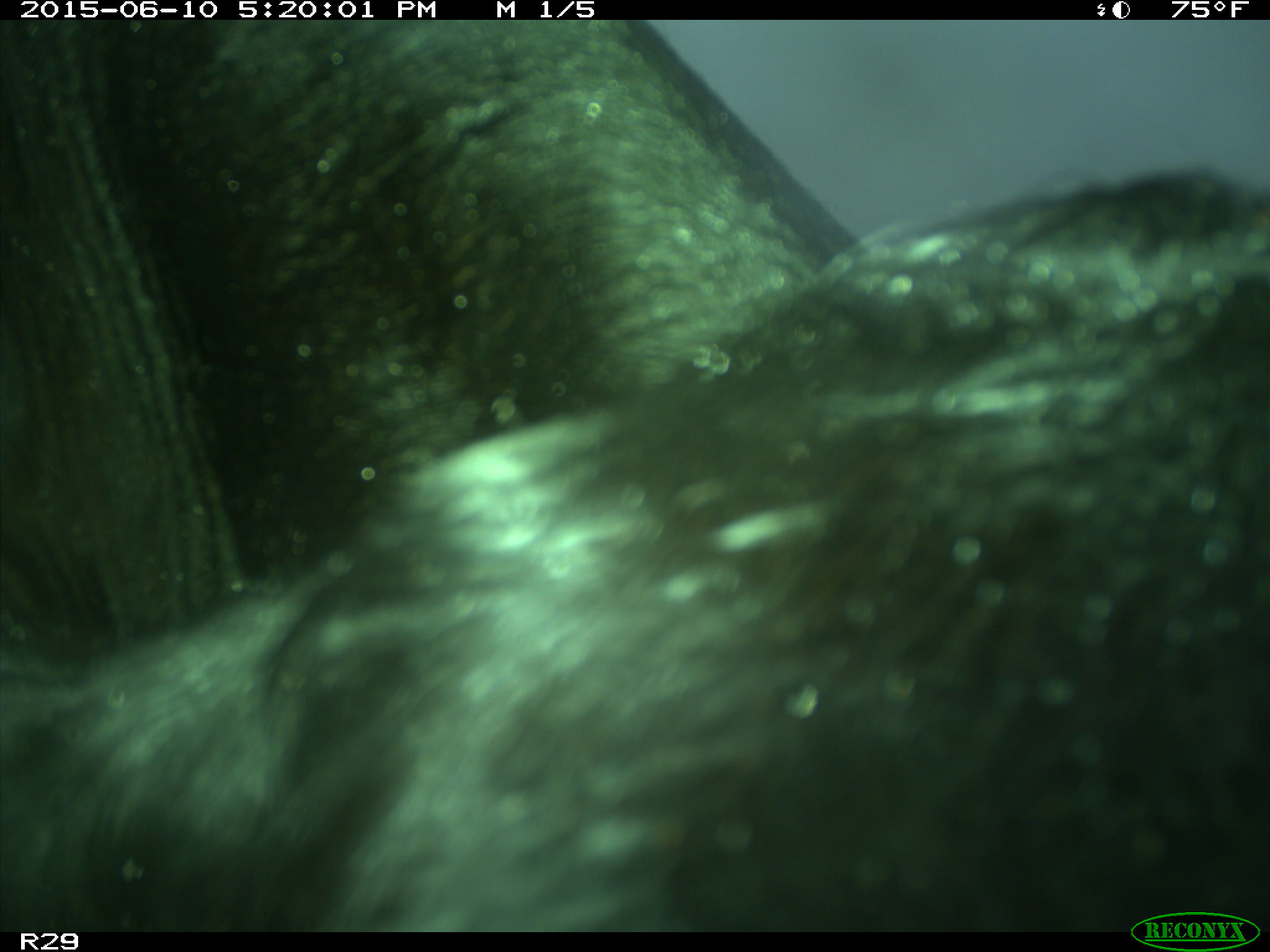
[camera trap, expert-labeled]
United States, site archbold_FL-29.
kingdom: Animalia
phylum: Chordata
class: Mammalia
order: Artiodactyla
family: Bovidae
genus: Bos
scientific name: Bos taurus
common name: domestic cow